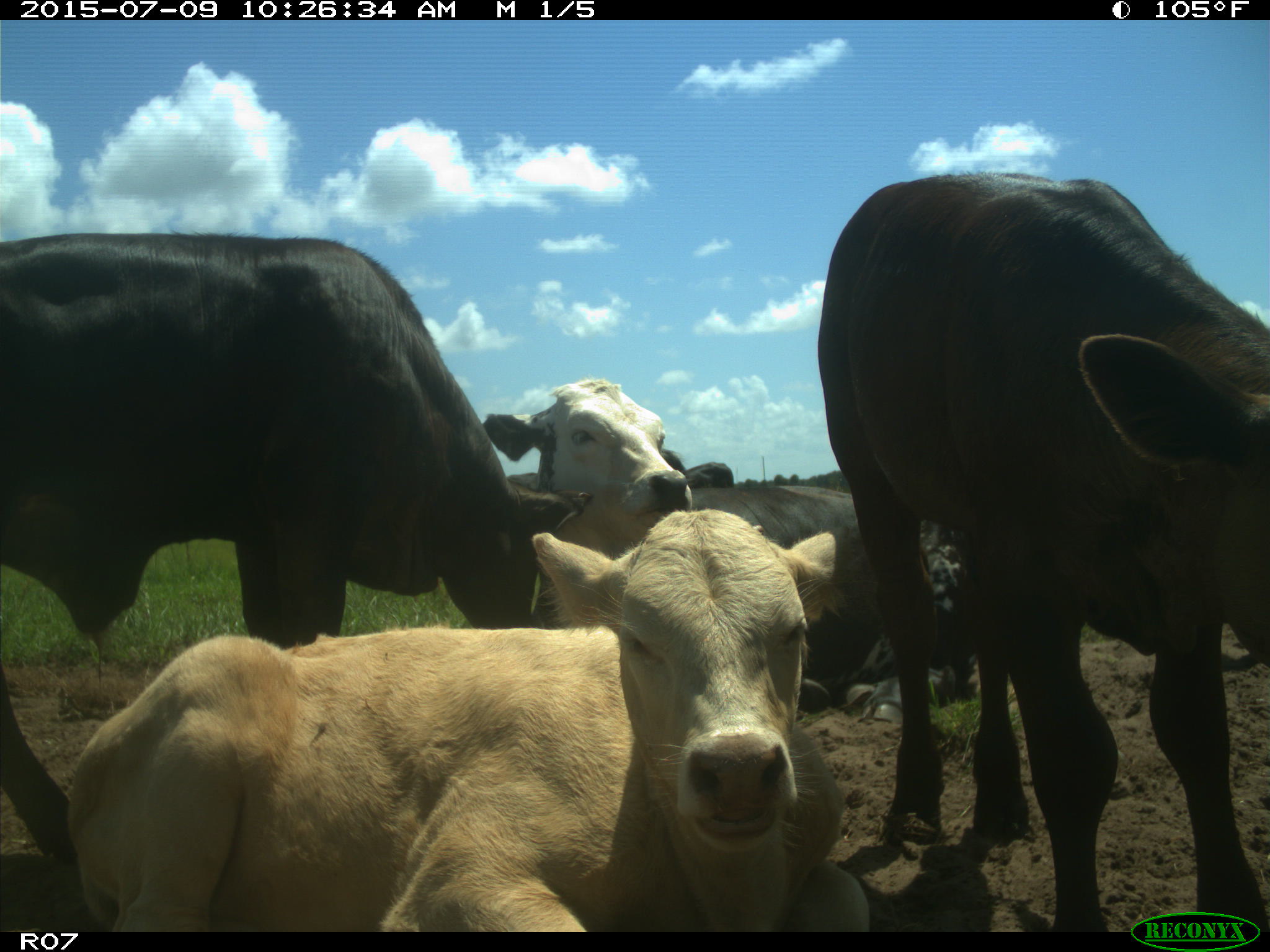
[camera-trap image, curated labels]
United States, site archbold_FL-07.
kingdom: Animalia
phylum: Chordata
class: Mammalia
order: Artiodactyla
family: Bovidae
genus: Bos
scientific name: Bos taurus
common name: domestic cow